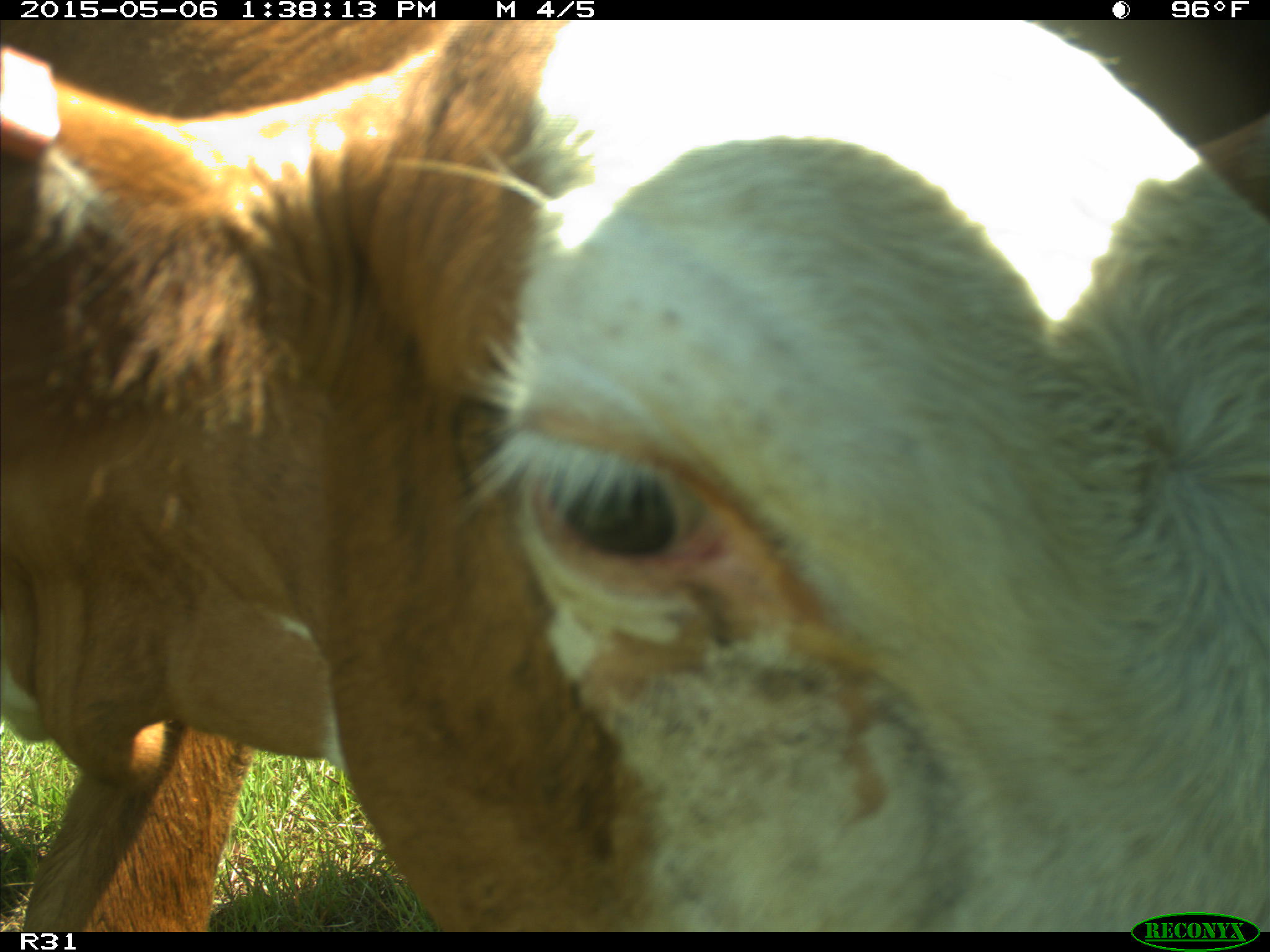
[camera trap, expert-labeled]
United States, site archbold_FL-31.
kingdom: Animalia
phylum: Chordata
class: Mammalia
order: Artiodactyla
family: Bovidae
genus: Bos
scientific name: Bos taurus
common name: domestic cow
Bos taurus (domestic cow).